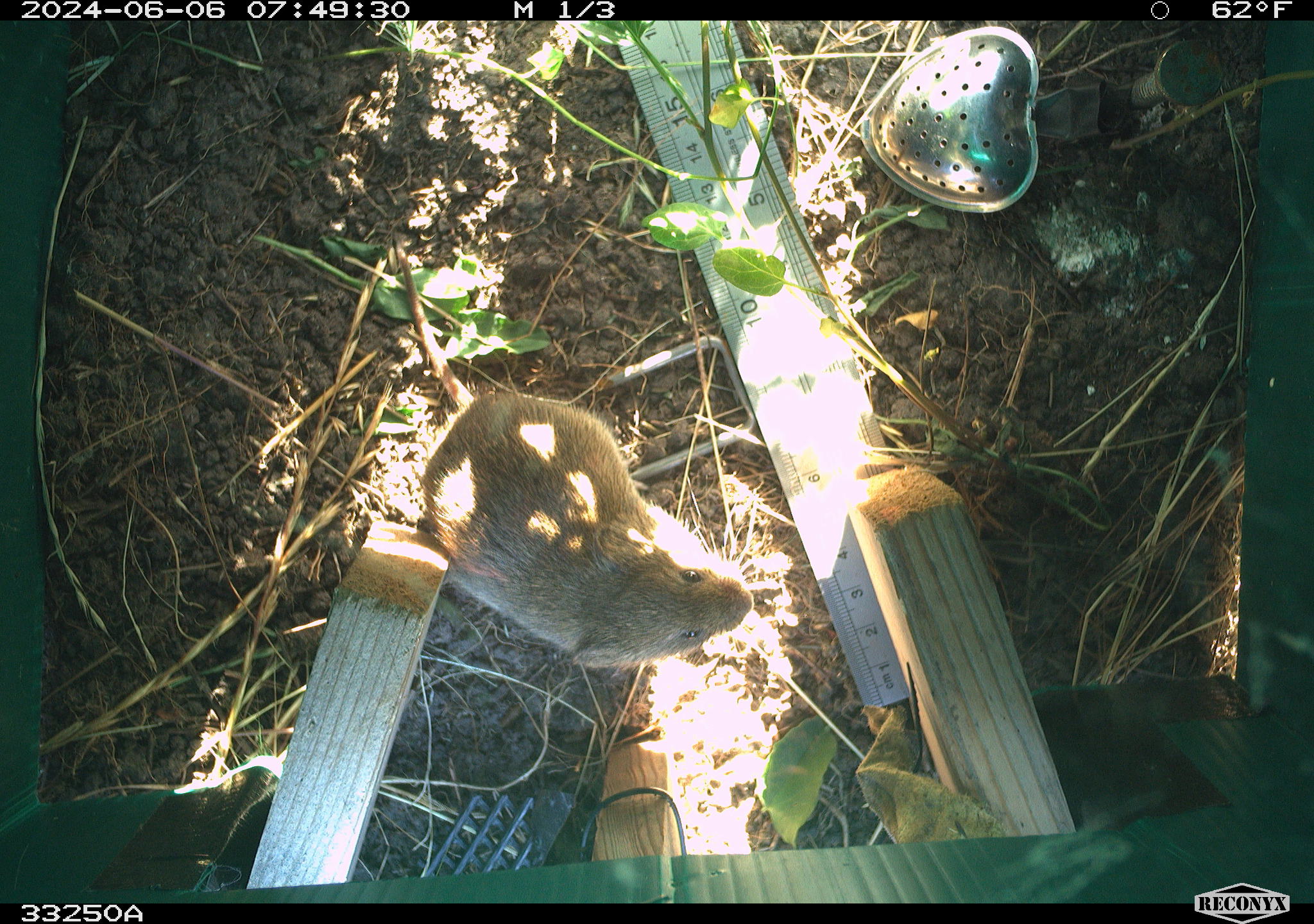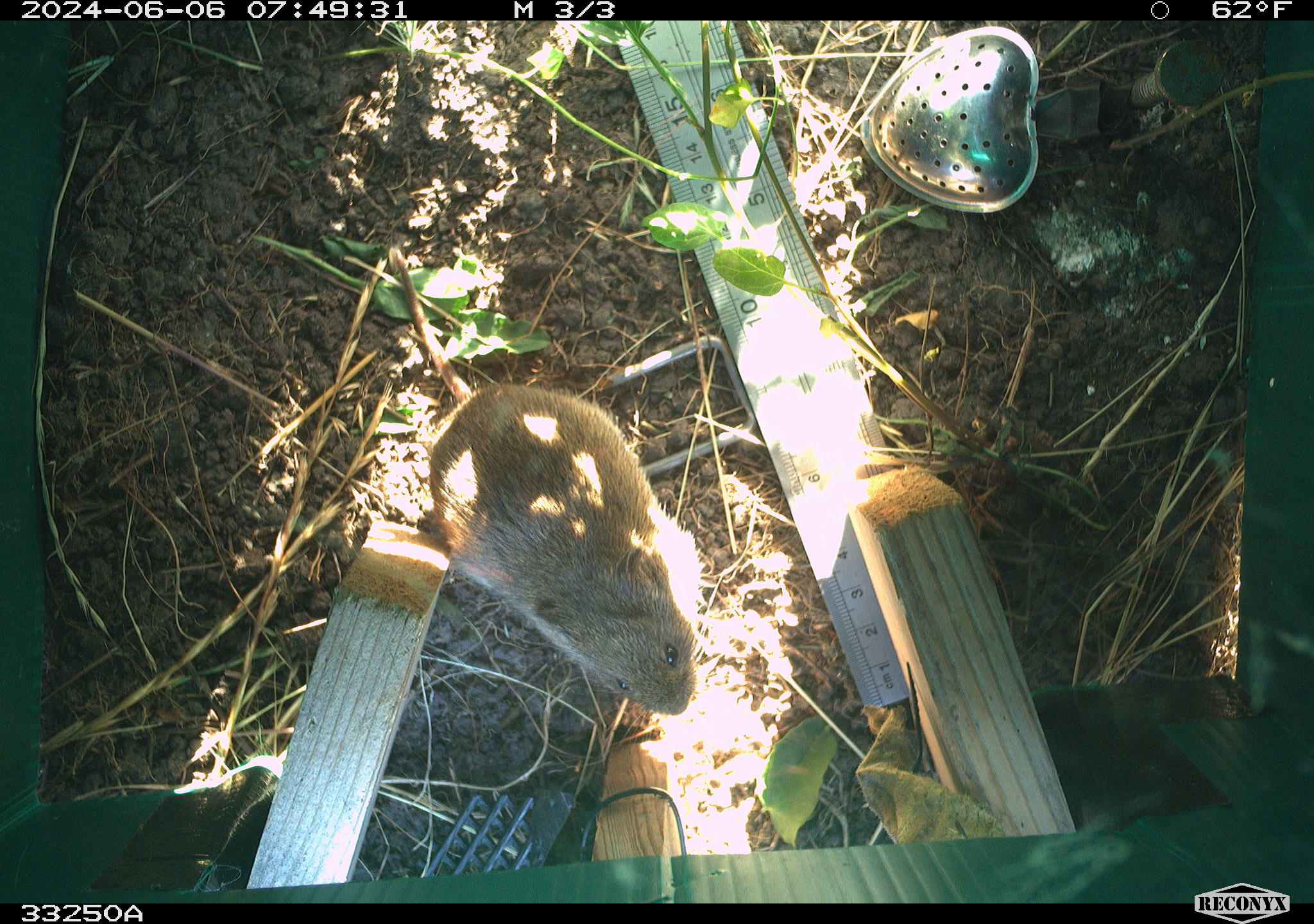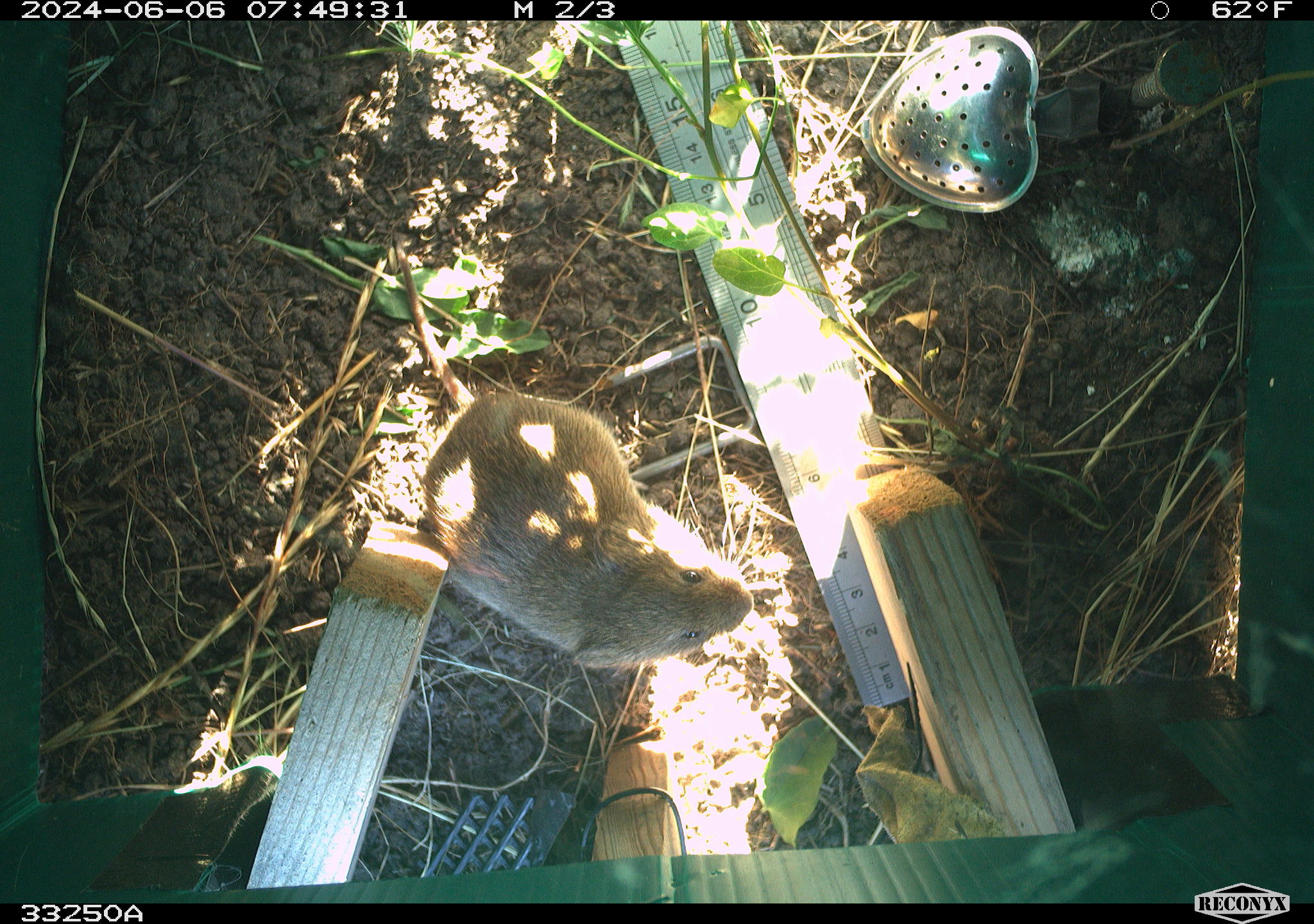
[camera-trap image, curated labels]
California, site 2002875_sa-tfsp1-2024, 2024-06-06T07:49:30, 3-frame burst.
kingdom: Animalia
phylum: Chordata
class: Mammalia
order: Rodentia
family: Cricetidae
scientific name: Arvicolinae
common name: voles, lemmings, and muskrats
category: arvicolinae subfamily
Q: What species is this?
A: Arvicolinae subfamily (voles, lemmings, and muskrats) (Arvicolinae).